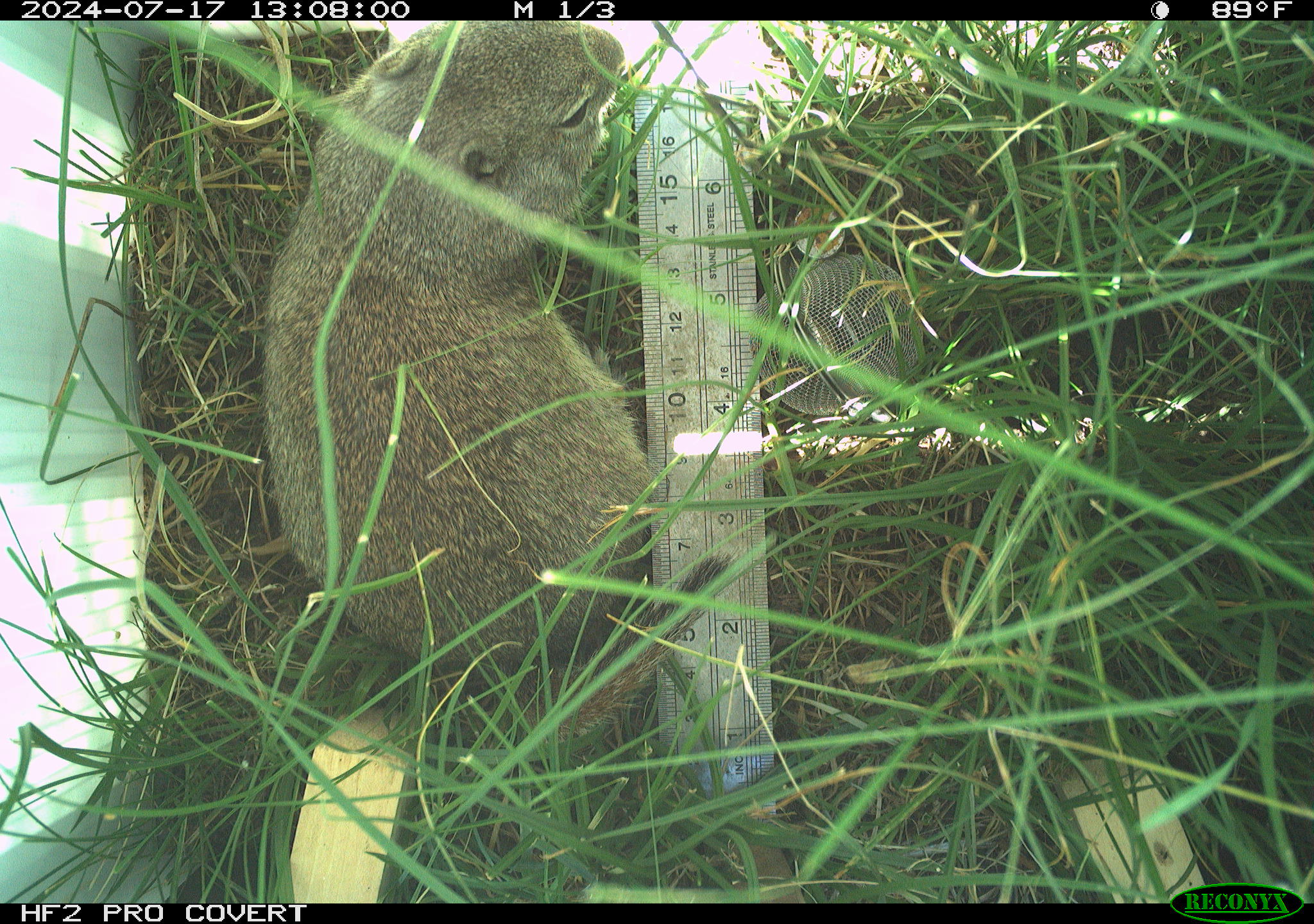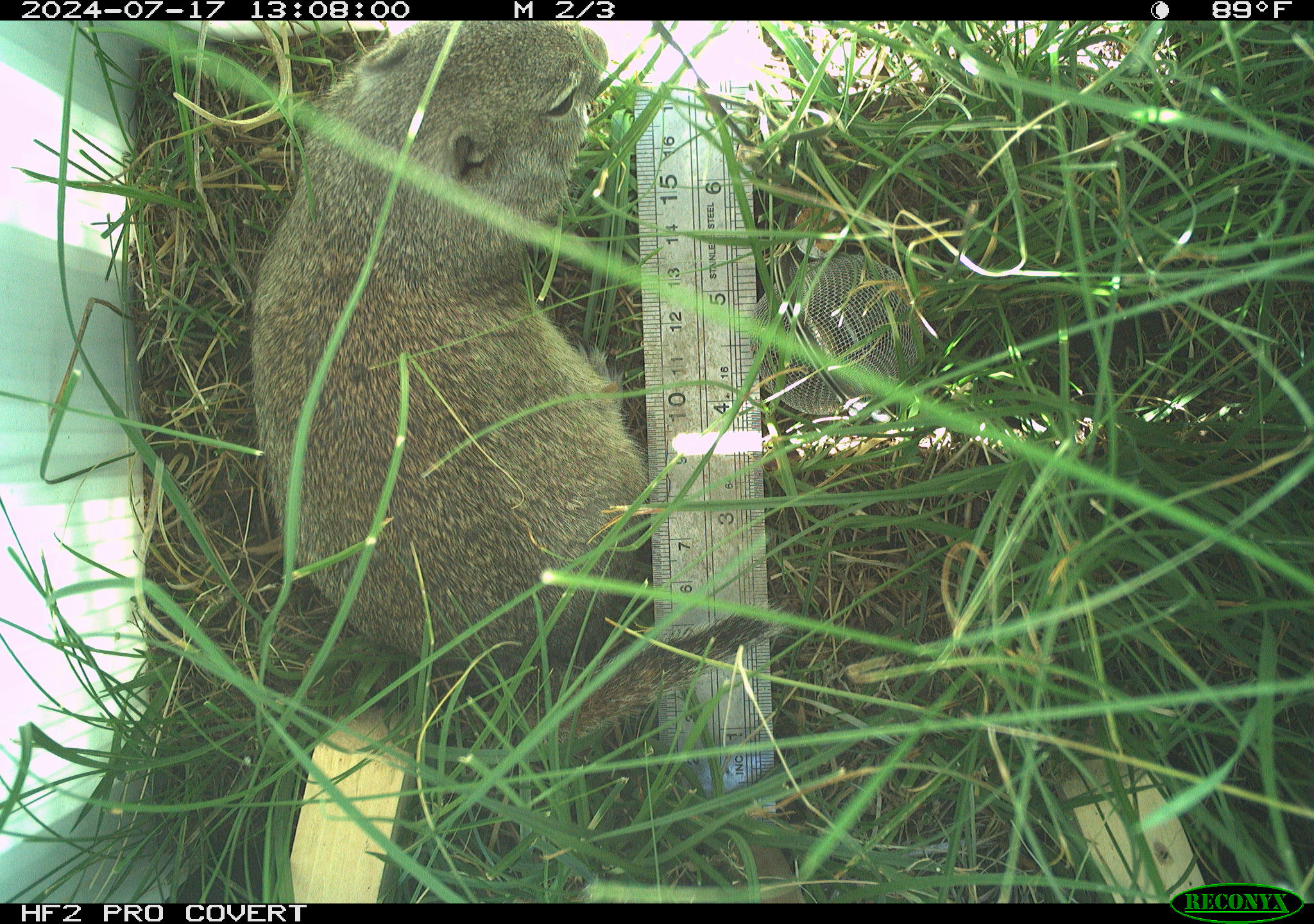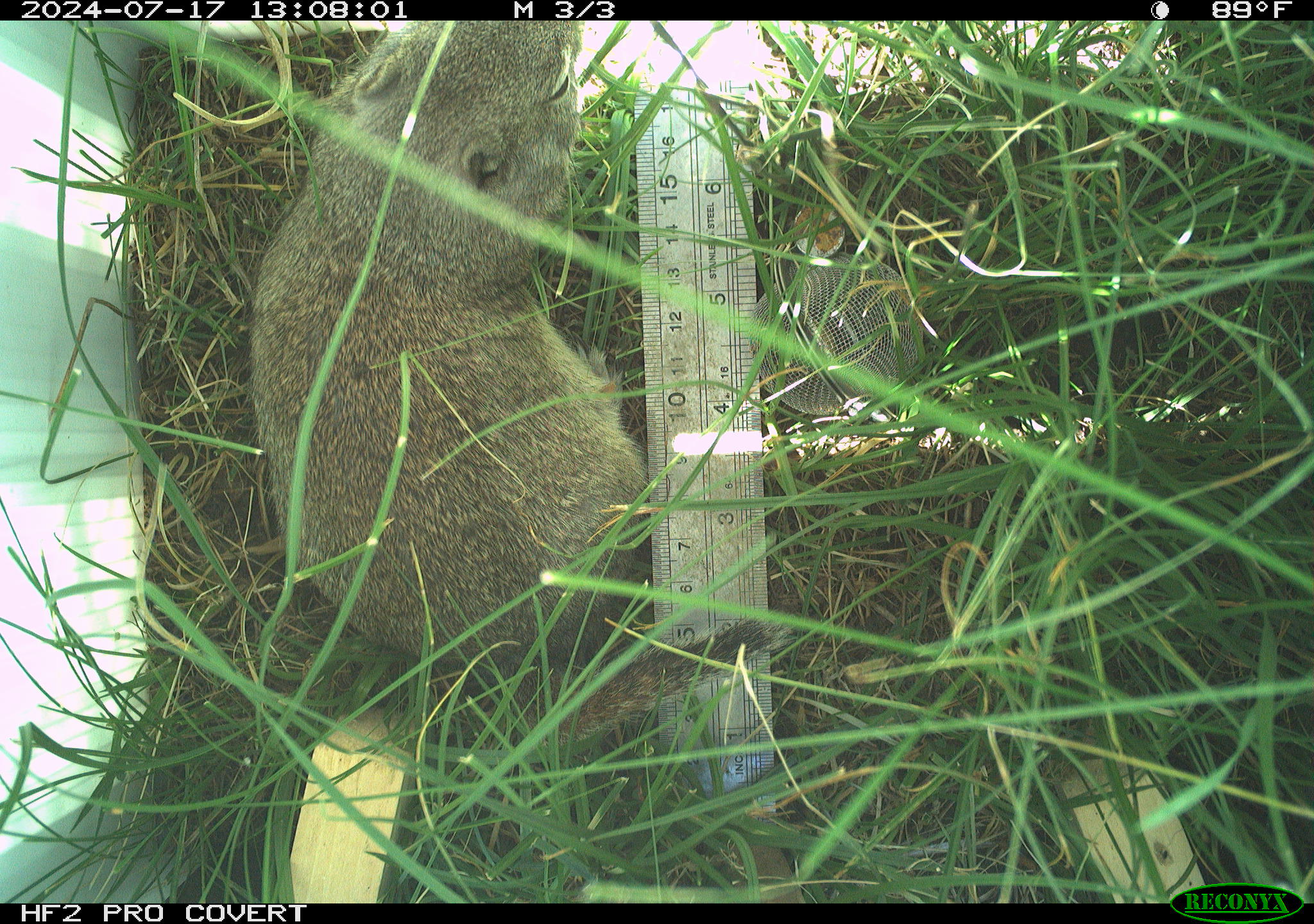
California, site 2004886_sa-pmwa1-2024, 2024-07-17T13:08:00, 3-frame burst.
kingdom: Animalia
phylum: Chordata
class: Mammalia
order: Rodentia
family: Sciuridae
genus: Urocitellus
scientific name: Urocitellus beldingi beldingi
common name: belding's ground squirrel